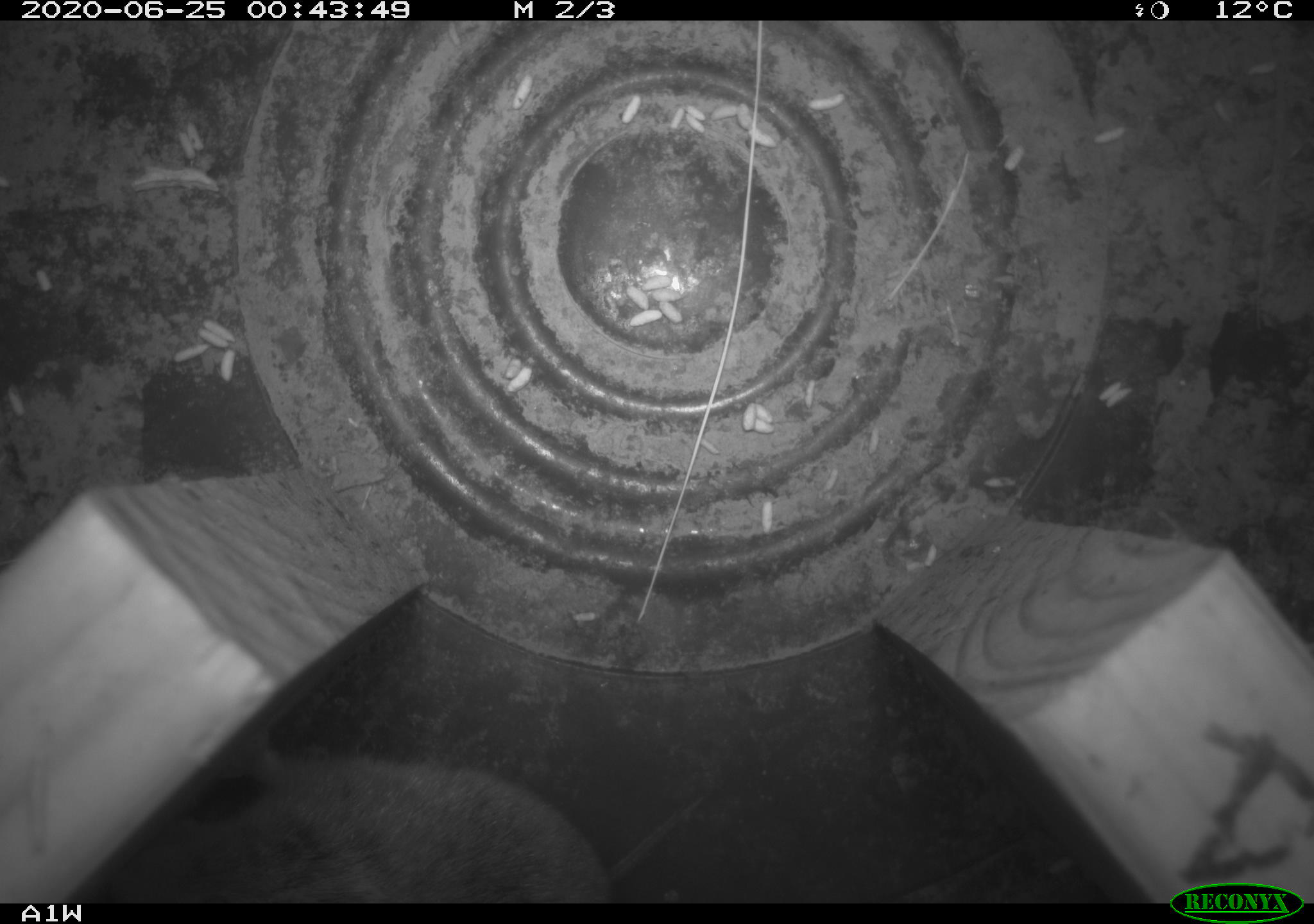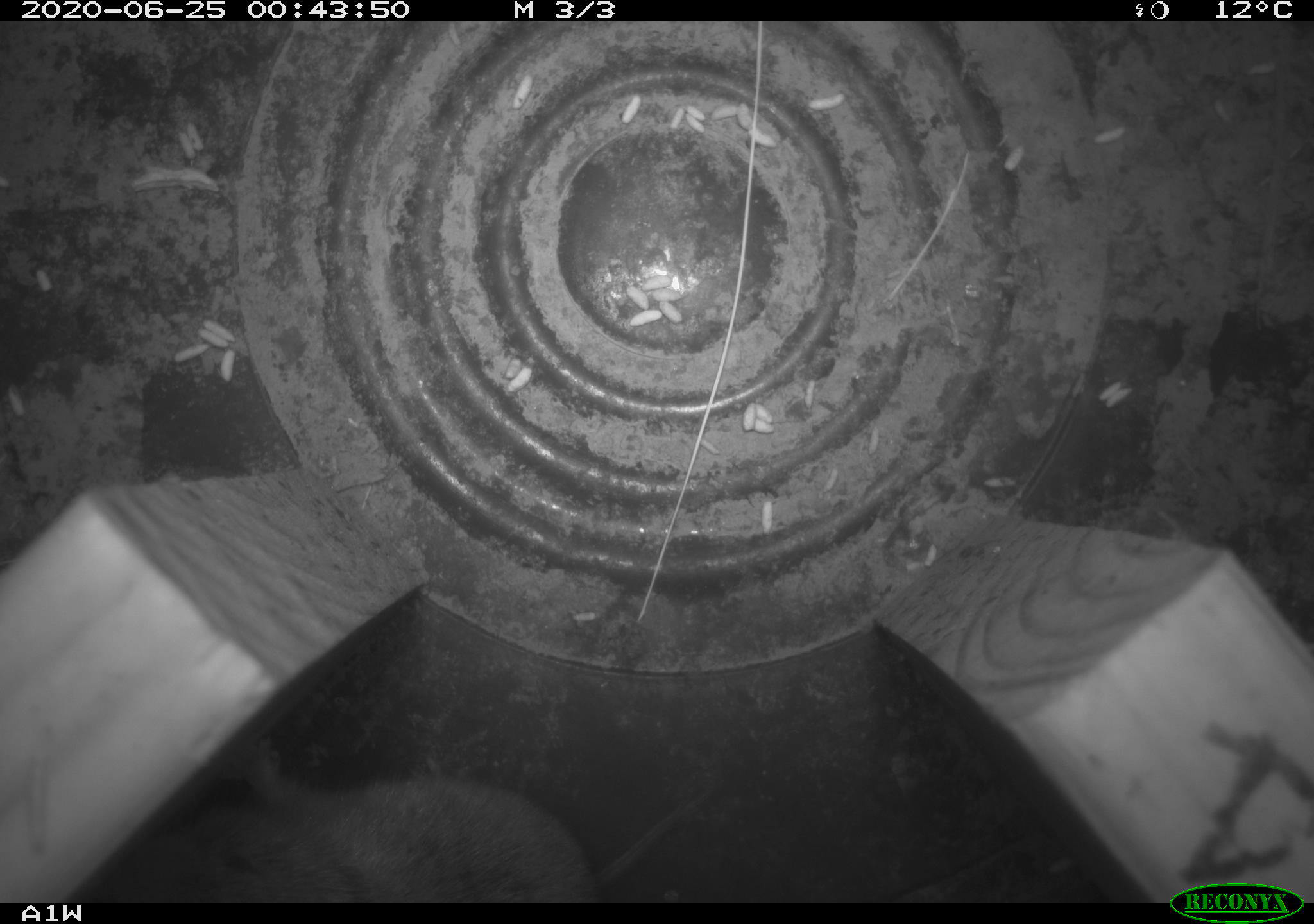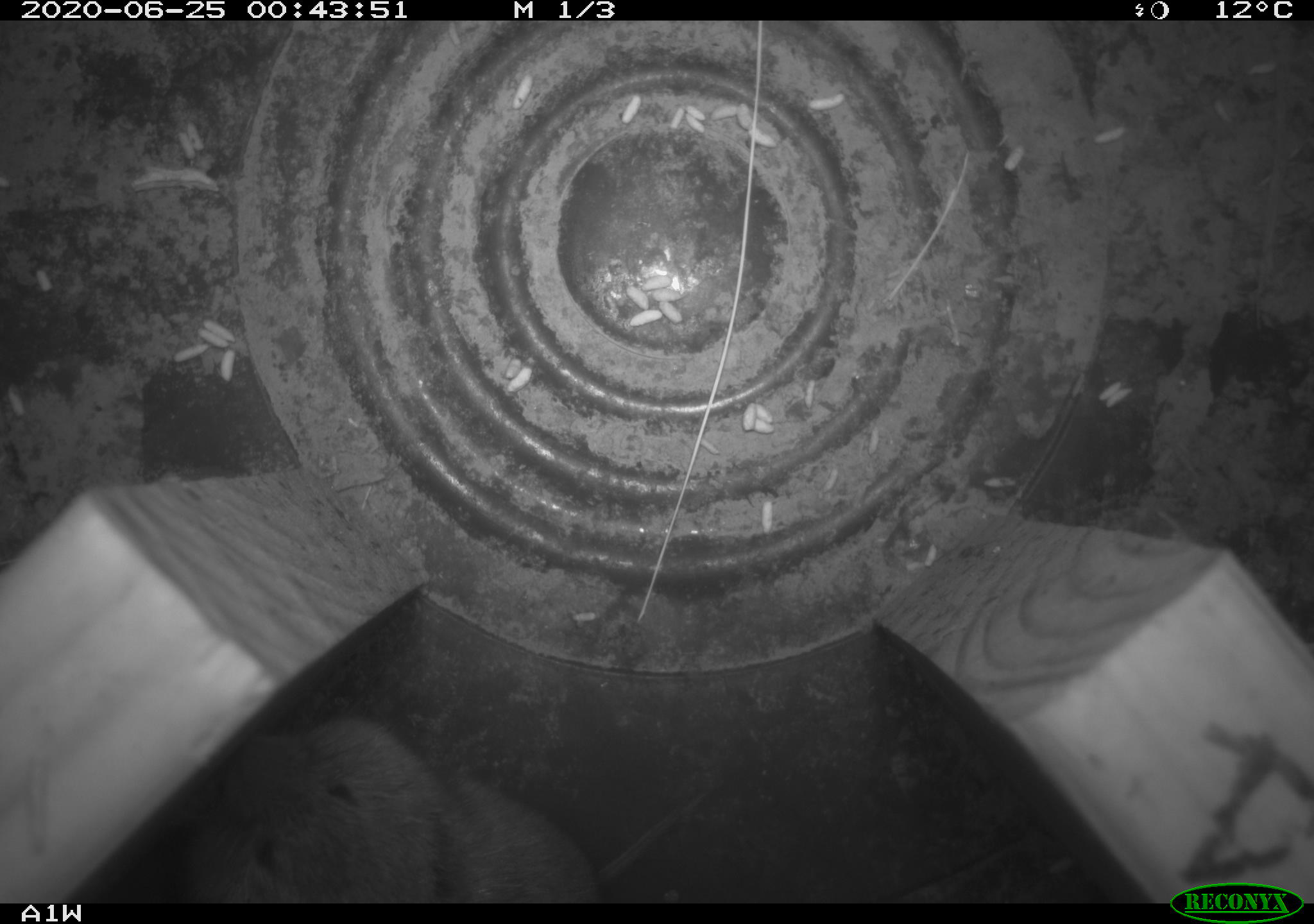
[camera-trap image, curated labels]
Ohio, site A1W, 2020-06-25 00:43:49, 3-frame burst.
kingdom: Animalia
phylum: Chordata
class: Mammalia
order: Rodentia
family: Cricetidae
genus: Microtus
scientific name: Microtus pennsylvanicus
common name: meadow vole